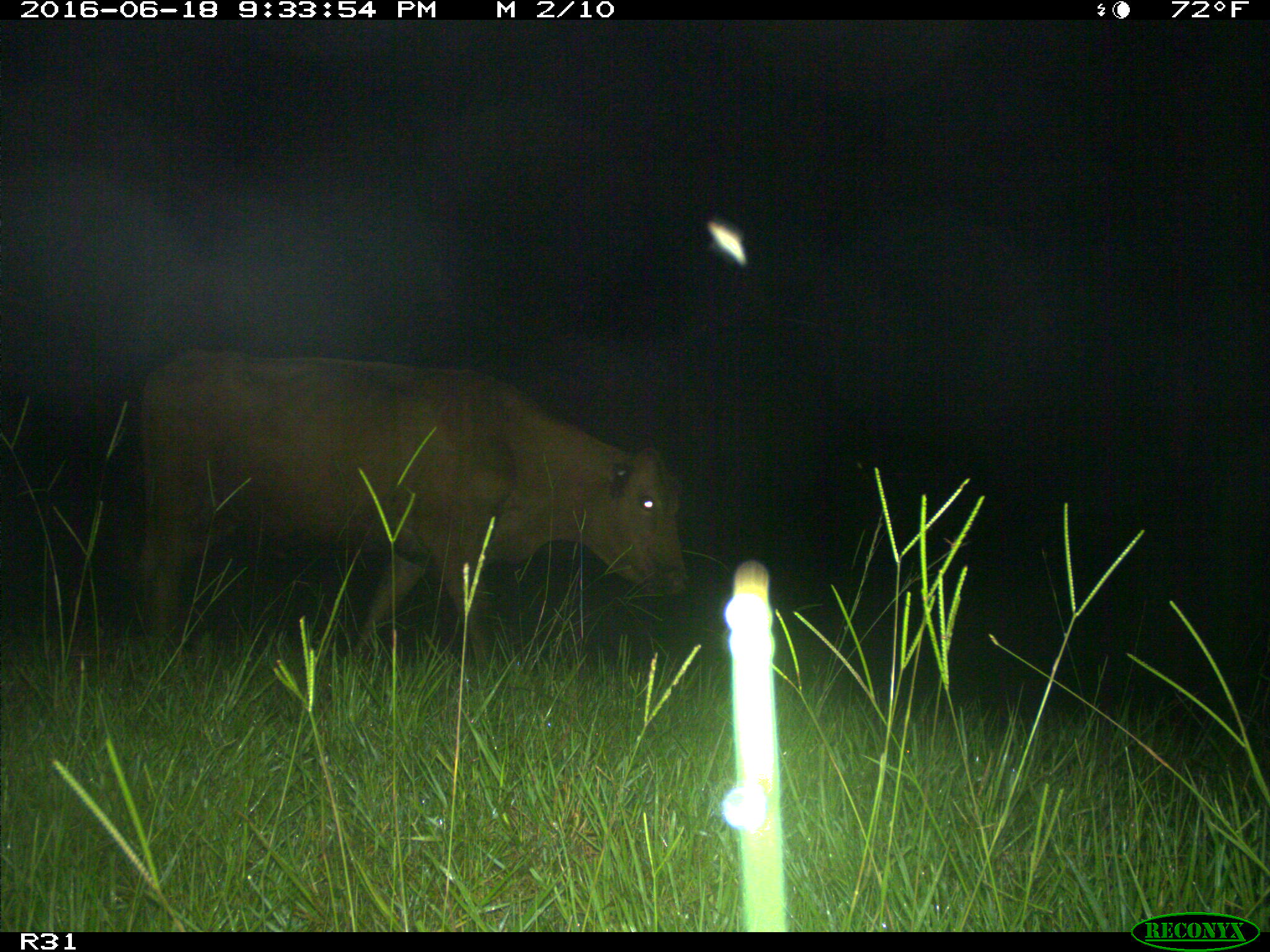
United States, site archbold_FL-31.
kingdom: Animalia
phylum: Chordata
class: Mammalia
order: Artiodactyla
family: Bovidae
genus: Bos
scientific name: Bos taurus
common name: domestic cow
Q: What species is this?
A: Bos taurus (domestic cow).